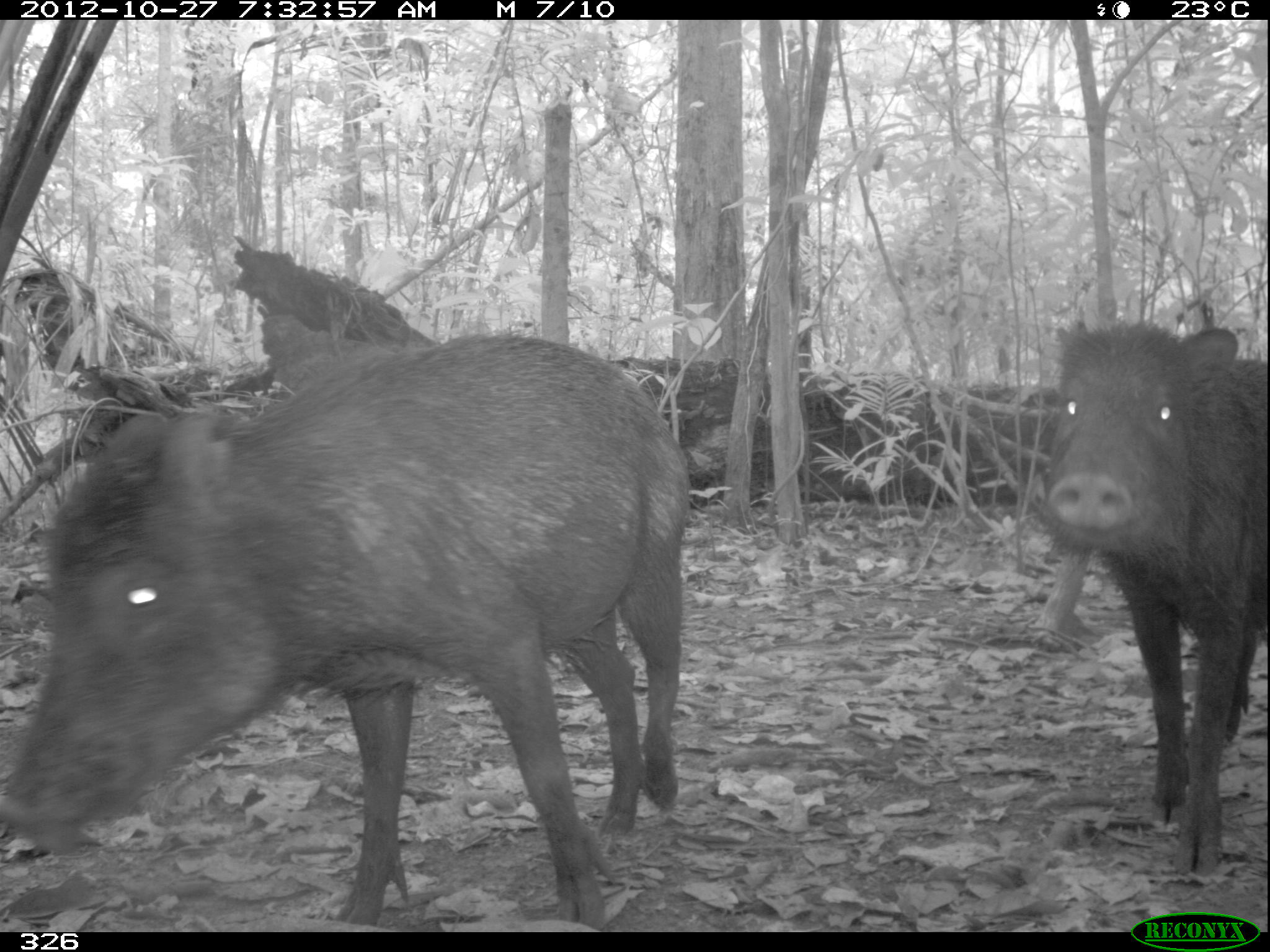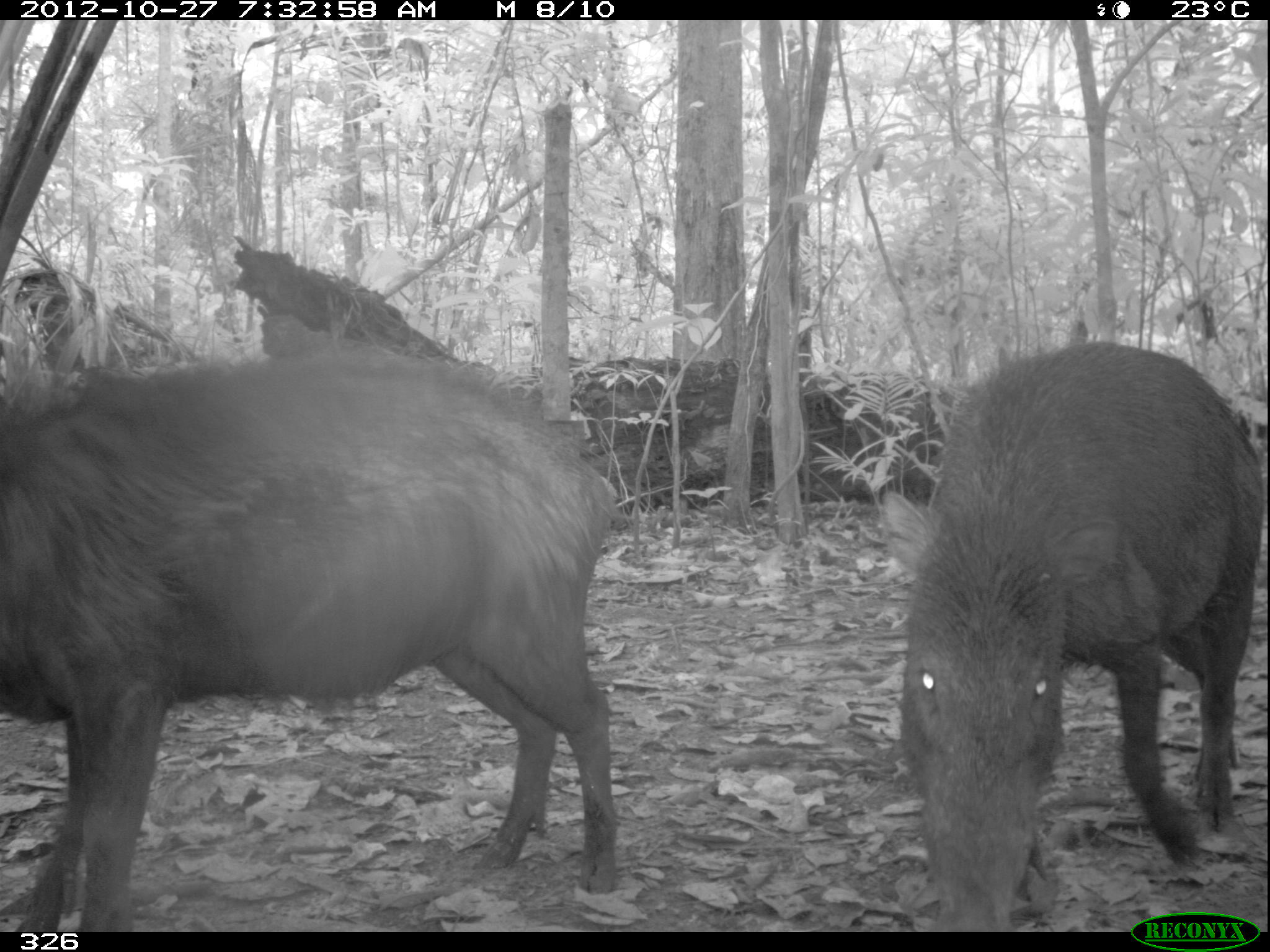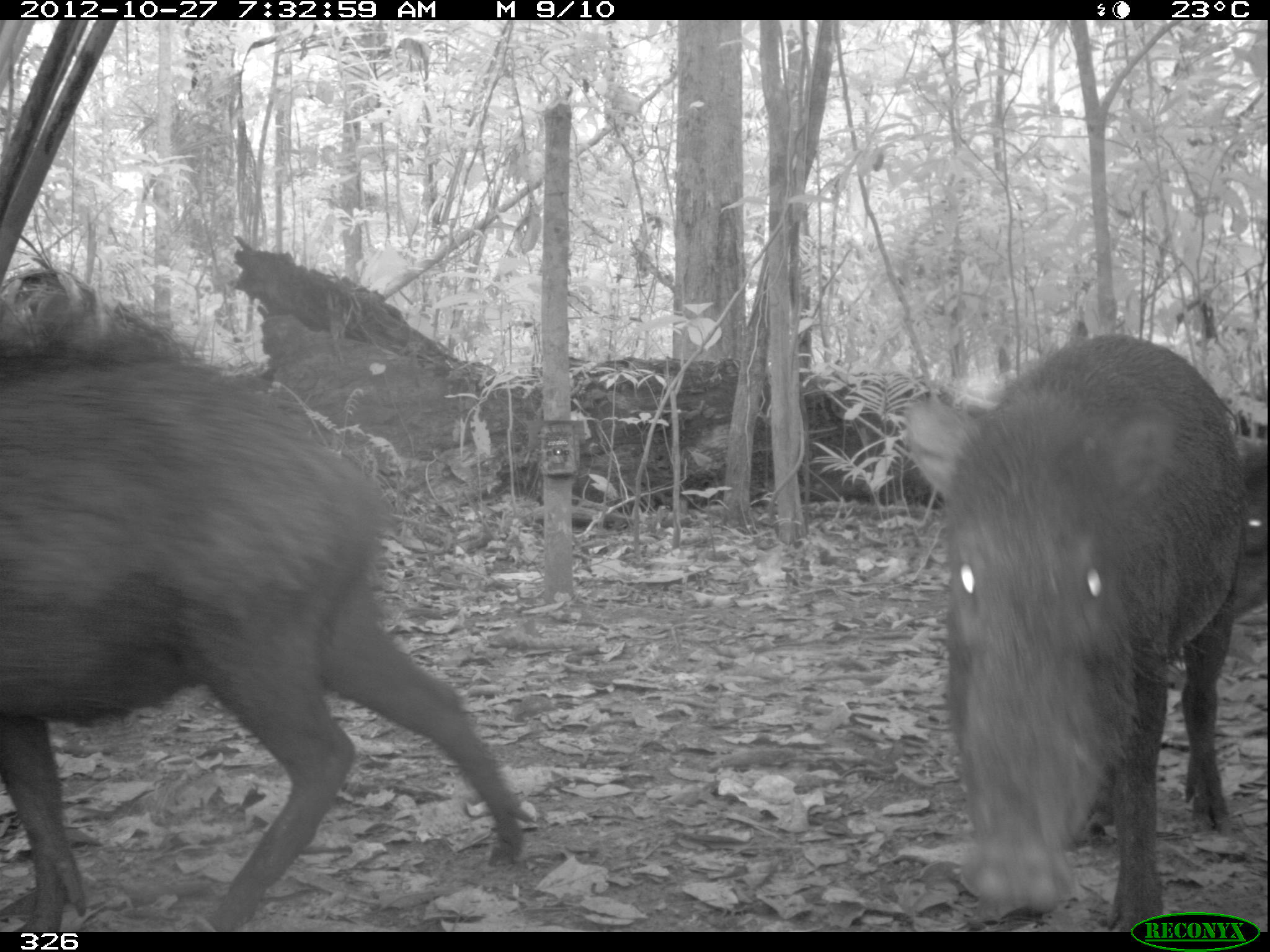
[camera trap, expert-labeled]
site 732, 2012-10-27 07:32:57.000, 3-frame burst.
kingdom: Animalia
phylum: Chordata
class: Mammalia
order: Artiodactyla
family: Tayassuidae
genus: Tayassu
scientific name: Tayassu pecari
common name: white-lipped peccary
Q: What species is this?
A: Tayassu pecari (white-lipped peccary).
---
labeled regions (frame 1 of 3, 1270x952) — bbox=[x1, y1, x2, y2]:
tayassu pecari: bbox=[0, 328, 689, 930]; bbox=[1038, 319, 1266, 876]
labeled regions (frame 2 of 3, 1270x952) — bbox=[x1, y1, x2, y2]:
tayassu pecari: bbox=[0, 349, 619, 931]; bbox=[879, 339, 1266, 930]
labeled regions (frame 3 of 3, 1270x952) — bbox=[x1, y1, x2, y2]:
tayassu pecari: bbox=[0, 320, 535, 932]; bbox=[905, 332, 1244, 931]; bbox=[1236, 438, 1270, 622]